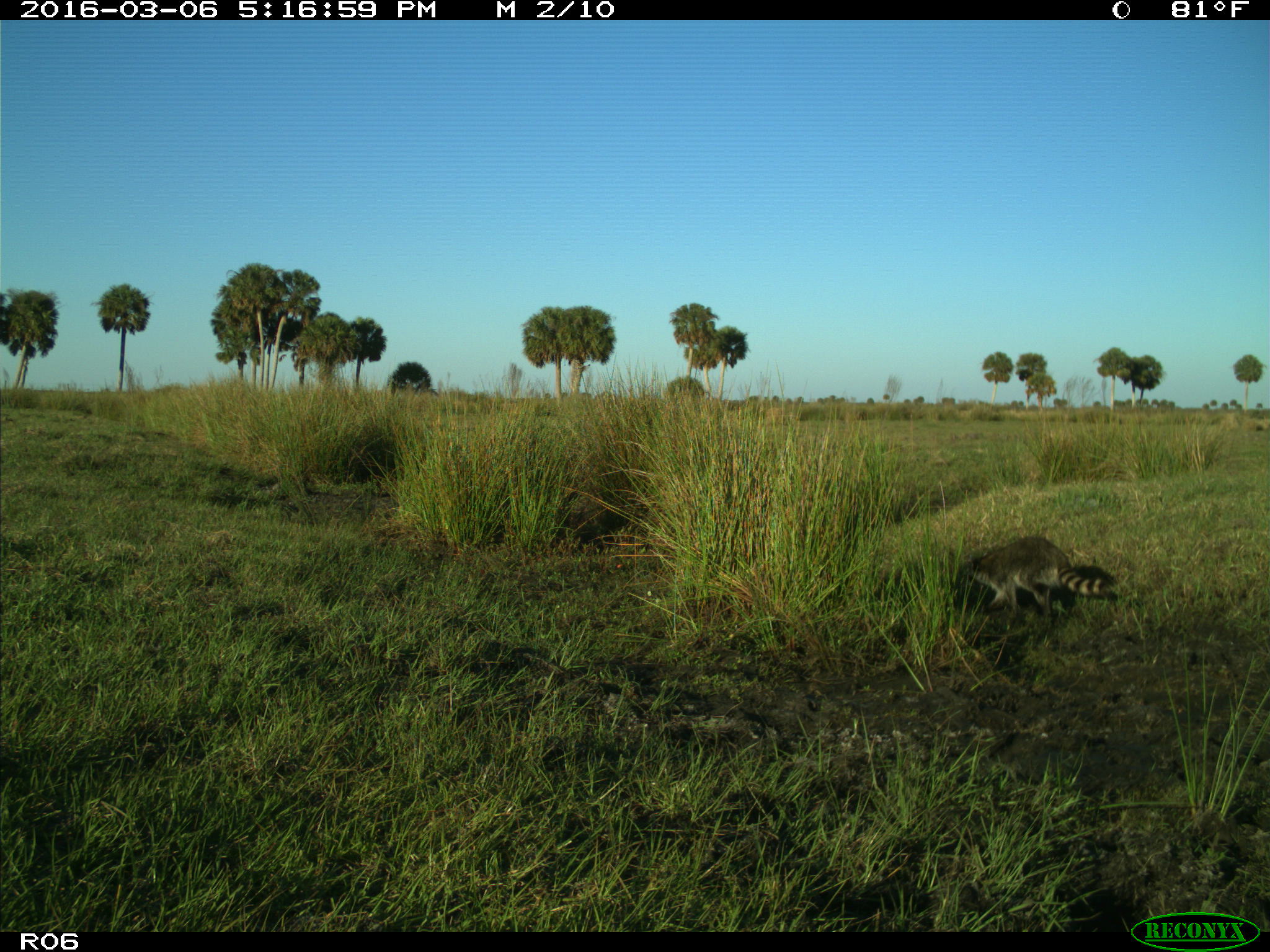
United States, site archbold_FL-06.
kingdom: Animalia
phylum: Chordata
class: Mammalia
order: Carnivora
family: Procyonidae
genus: Procyon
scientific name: Procyon lotor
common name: common raccoon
Procyon lotor (common raccoon).